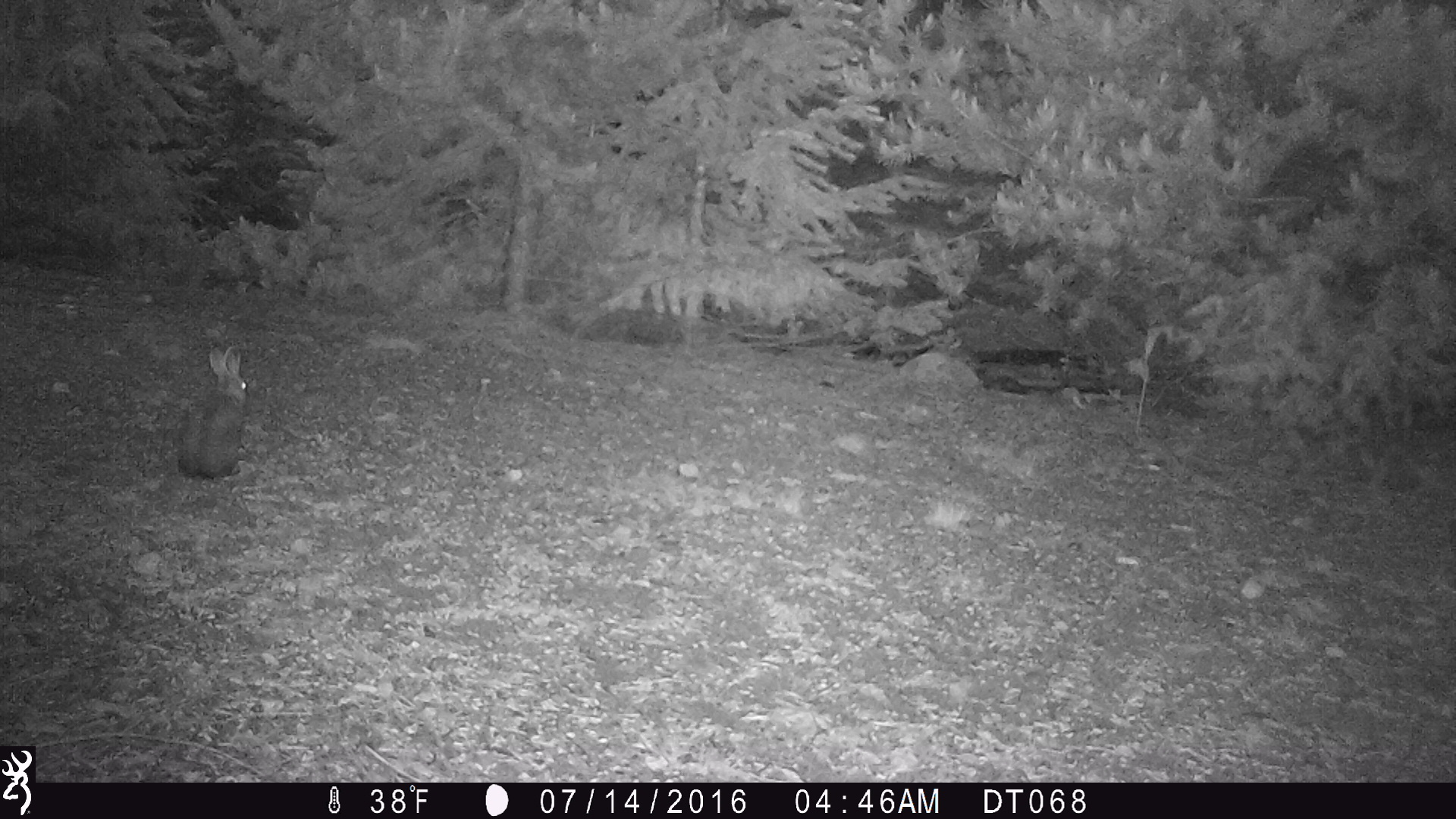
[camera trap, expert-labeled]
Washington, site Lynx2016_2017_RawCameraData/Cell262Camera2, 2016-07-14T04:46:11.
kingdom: Animalia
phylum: Chordata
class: Mammalia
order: Lagomorpha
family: Leporidae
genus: Lepus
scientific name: Lepus americanus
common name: snowshoe hare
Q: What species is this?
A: Lepus americanus (snowshoe hare).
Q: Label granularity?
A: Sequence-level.